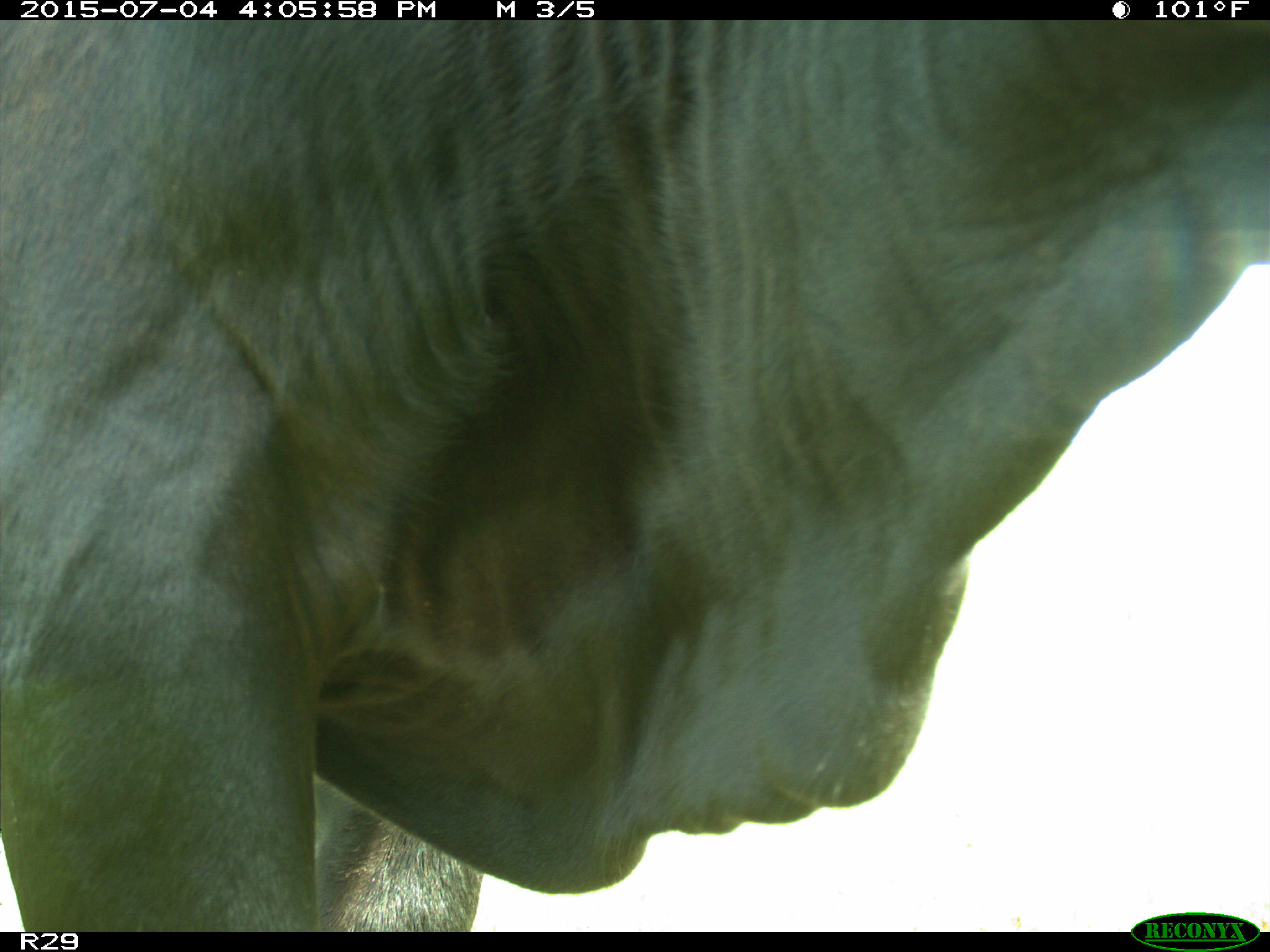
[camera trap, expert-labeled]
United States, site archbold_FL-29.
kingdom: Animalia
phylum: Chordata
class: Mammalia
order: Artiodactyla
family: Bovidae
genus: Bos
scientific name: Bos taurus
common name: domestic cow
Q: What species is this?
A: Bos taurus (domestic cow).